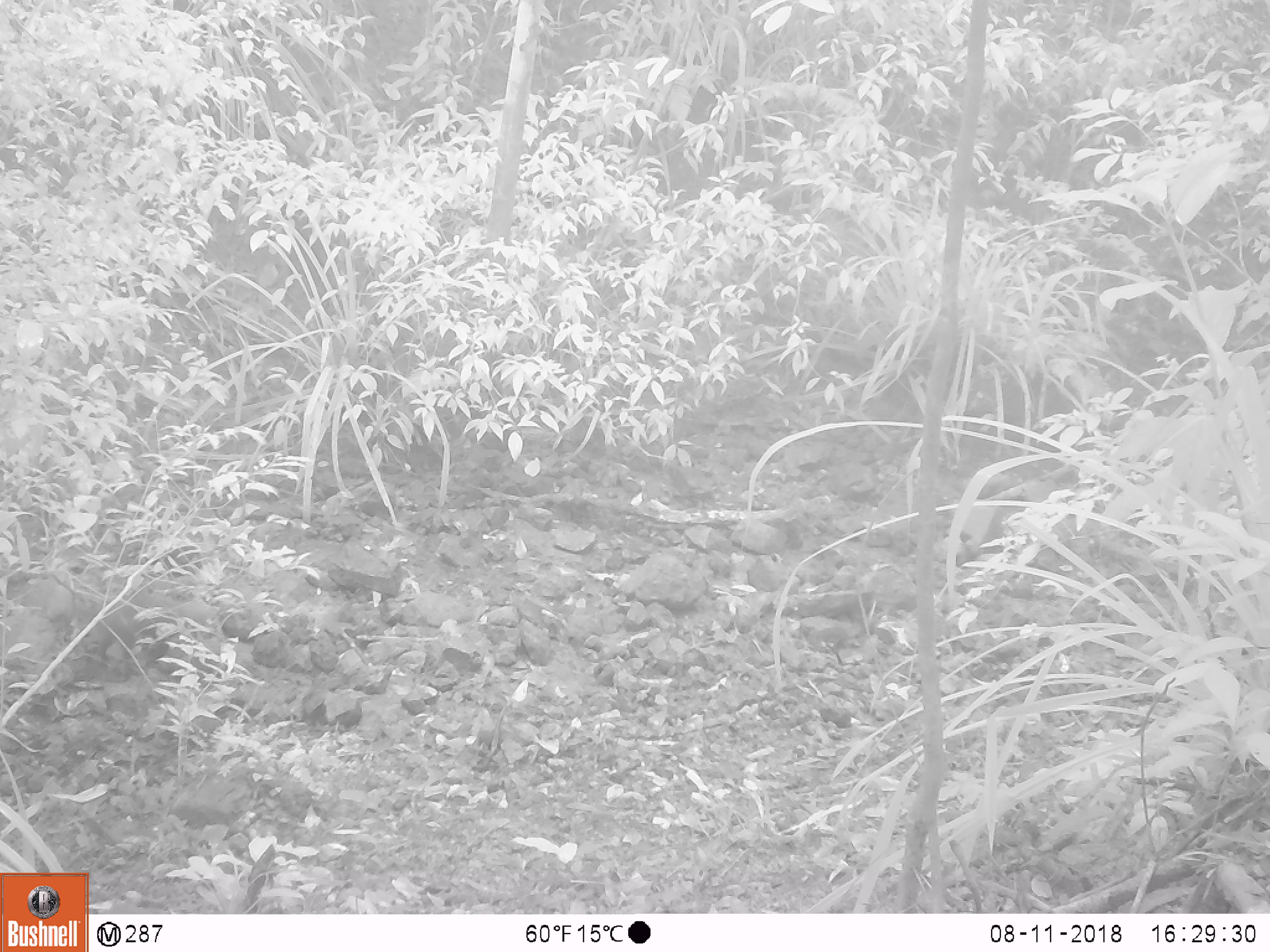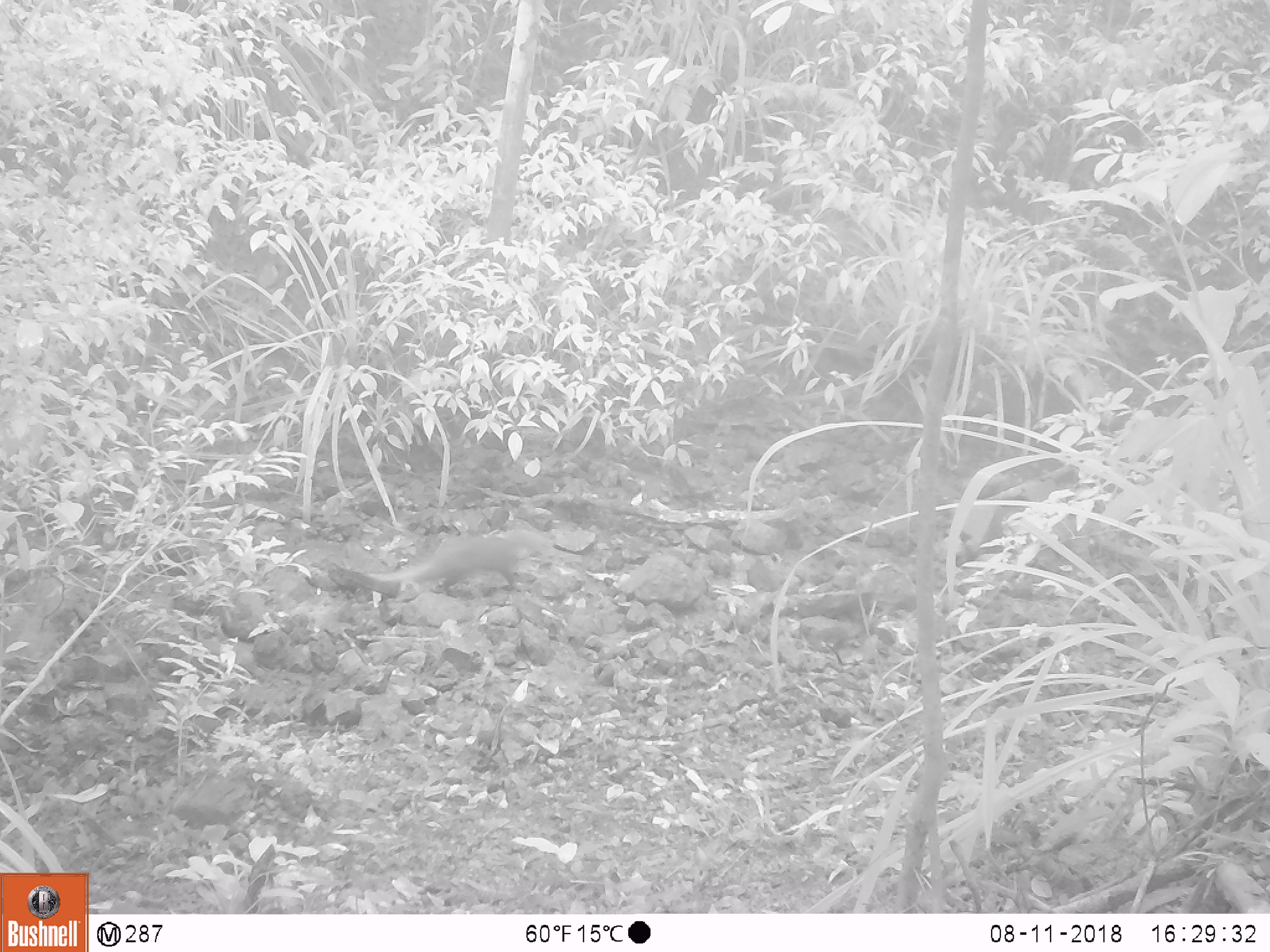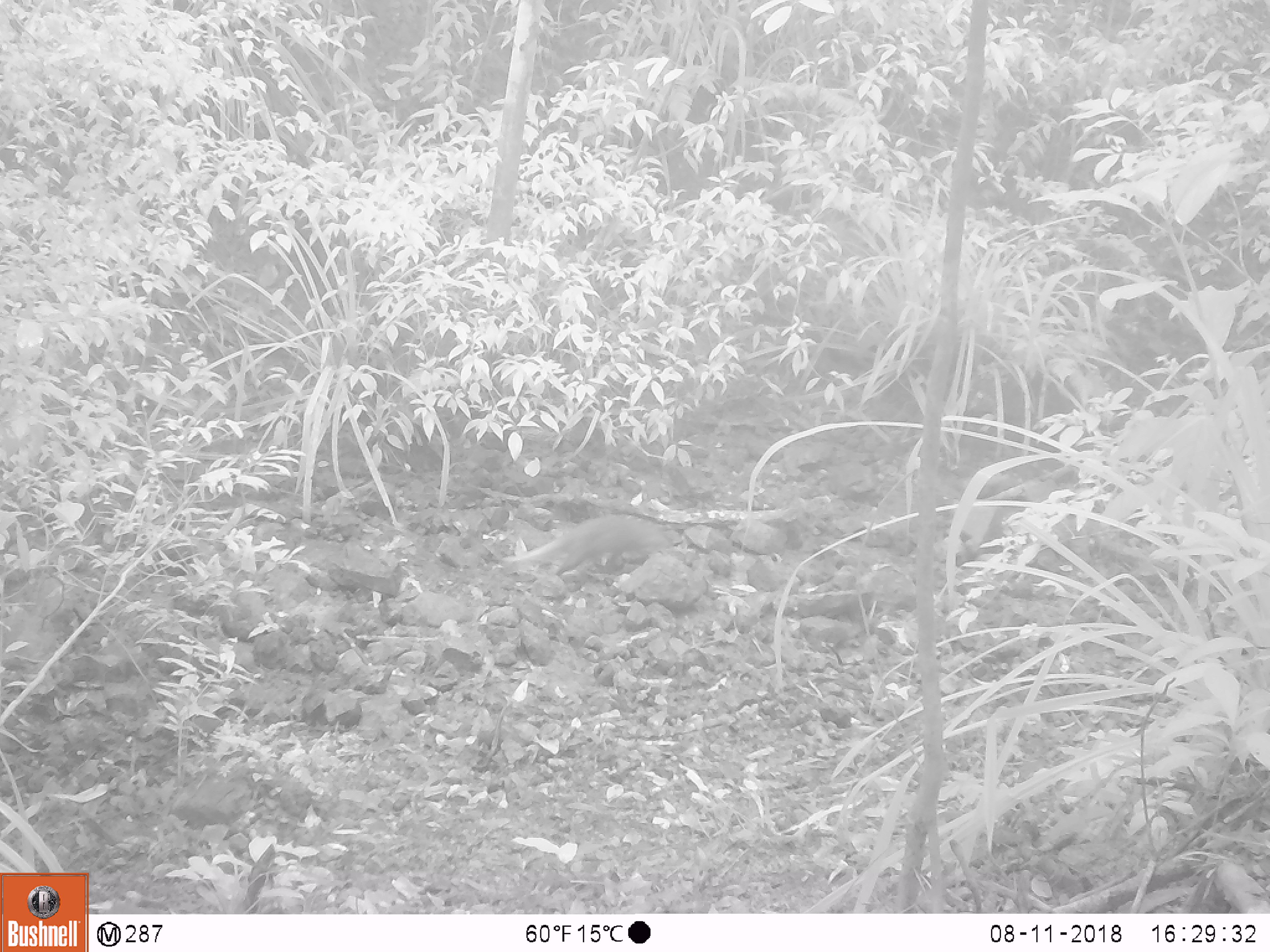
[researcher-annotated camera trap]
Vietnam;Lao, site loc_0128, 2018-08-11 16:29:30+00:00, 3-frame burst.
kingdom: Animalia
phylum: Chordata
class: Mammalia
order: Carnivora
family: Herpestidae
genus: Urva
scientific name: Urva urva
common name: crab-eating mongoose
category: crab eating mongoose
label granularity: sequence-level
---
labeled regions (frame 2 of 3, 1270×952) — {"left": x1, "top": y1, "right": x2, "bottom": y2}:
crab eating mongoose: {"left": 365, "top": 535, "right": 521, "bottom": 593}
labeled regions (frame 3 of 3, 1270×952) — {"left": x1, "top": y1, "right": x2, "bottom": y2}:
crab eating mongoose: {"left": 501, "top": 516, "right": 675, "bottom": 577}